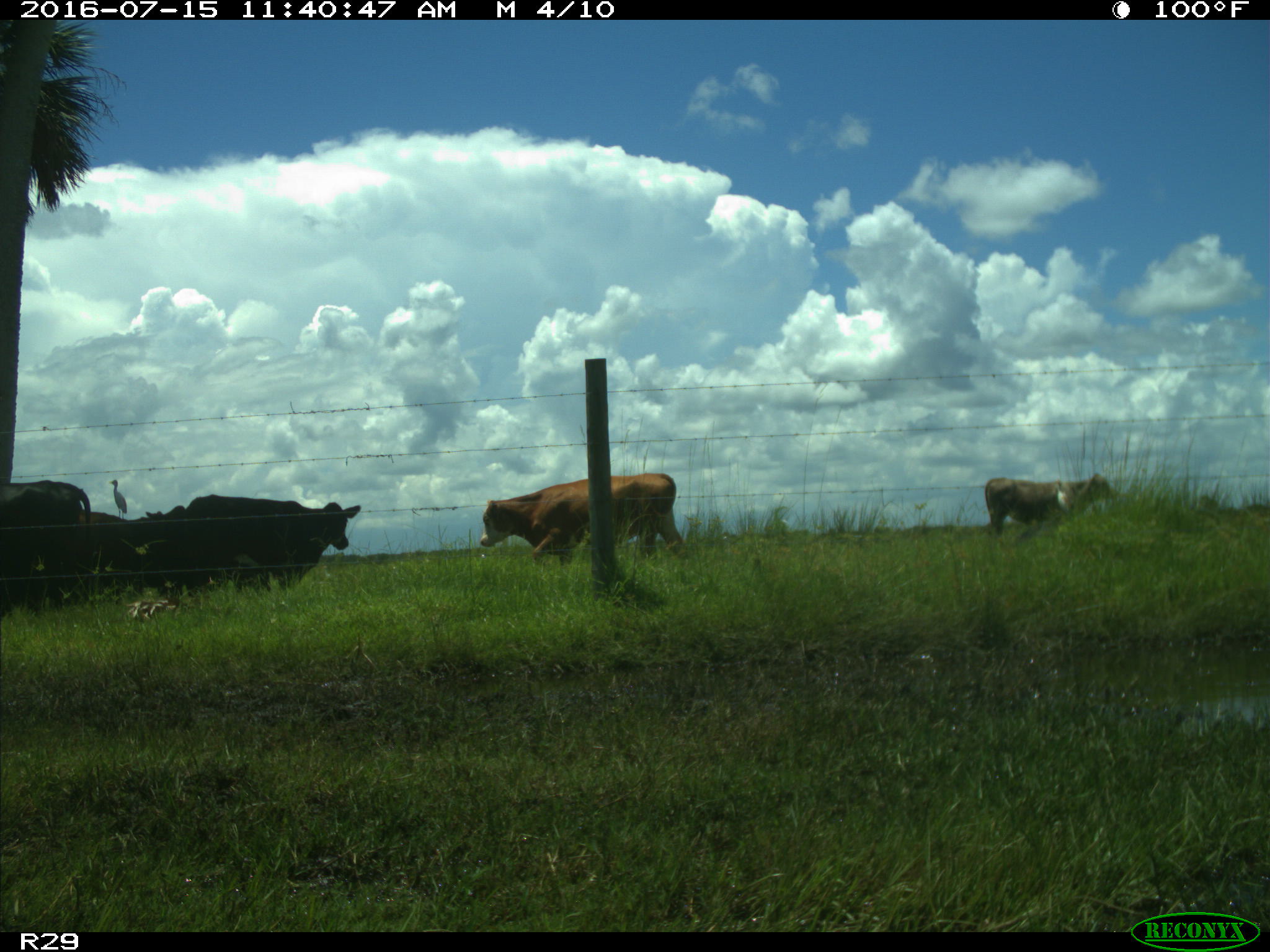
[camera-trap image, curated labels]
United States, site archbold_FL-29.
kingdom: Animalia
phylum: Chordata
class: Mammalia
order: Artiodactyla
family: Bovidae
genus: Bos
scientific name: Bos taurus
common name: domestic cow